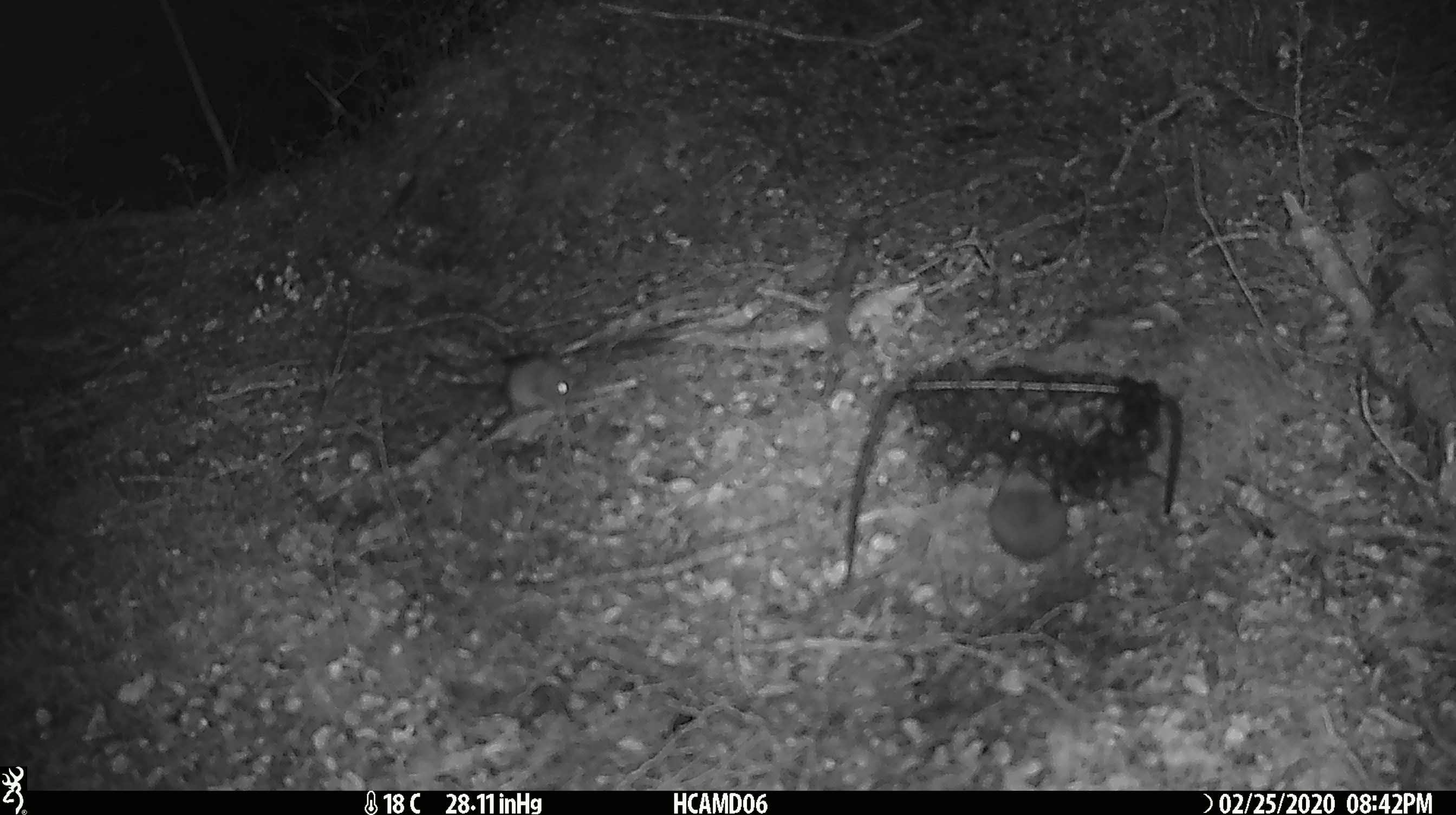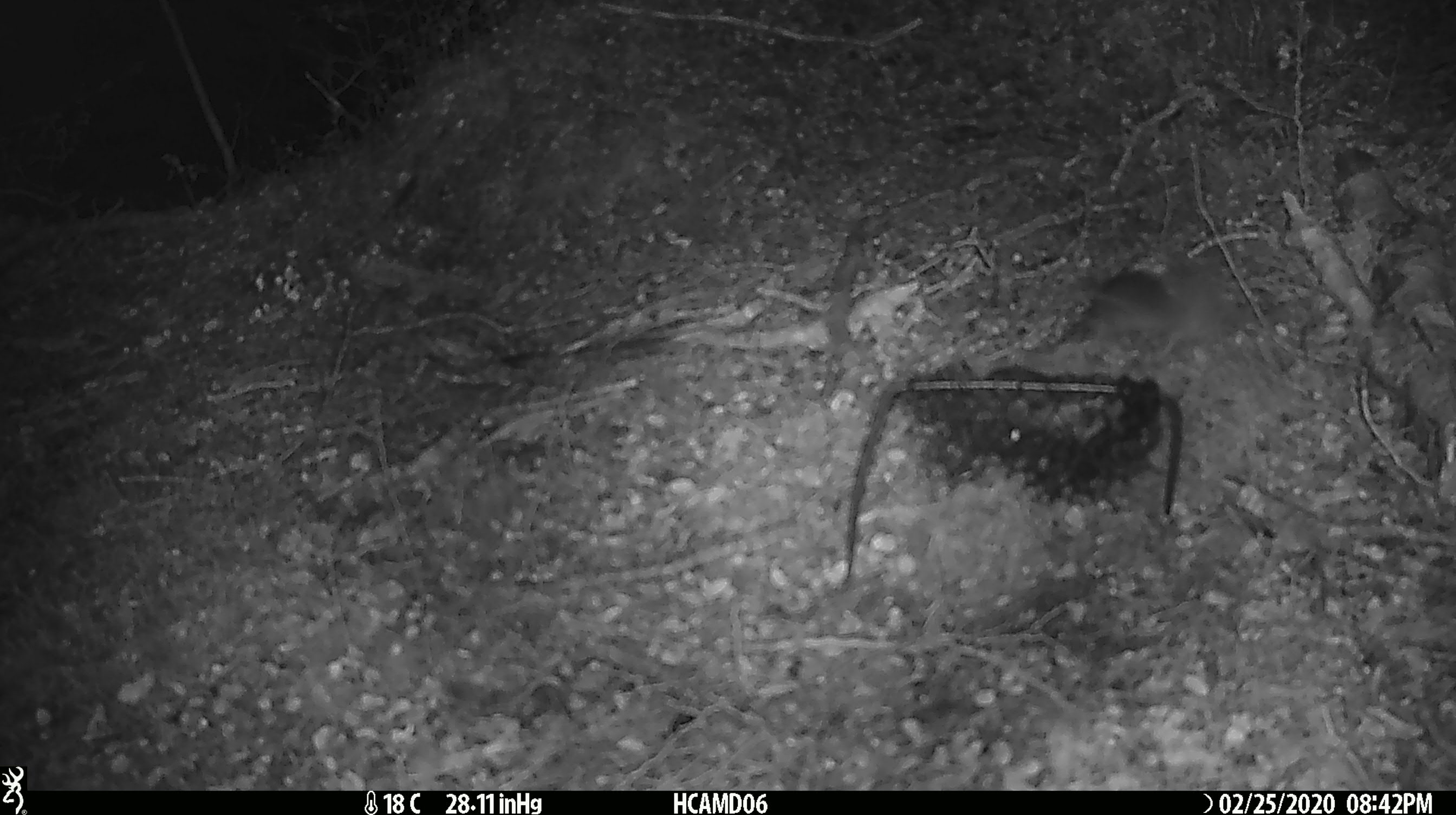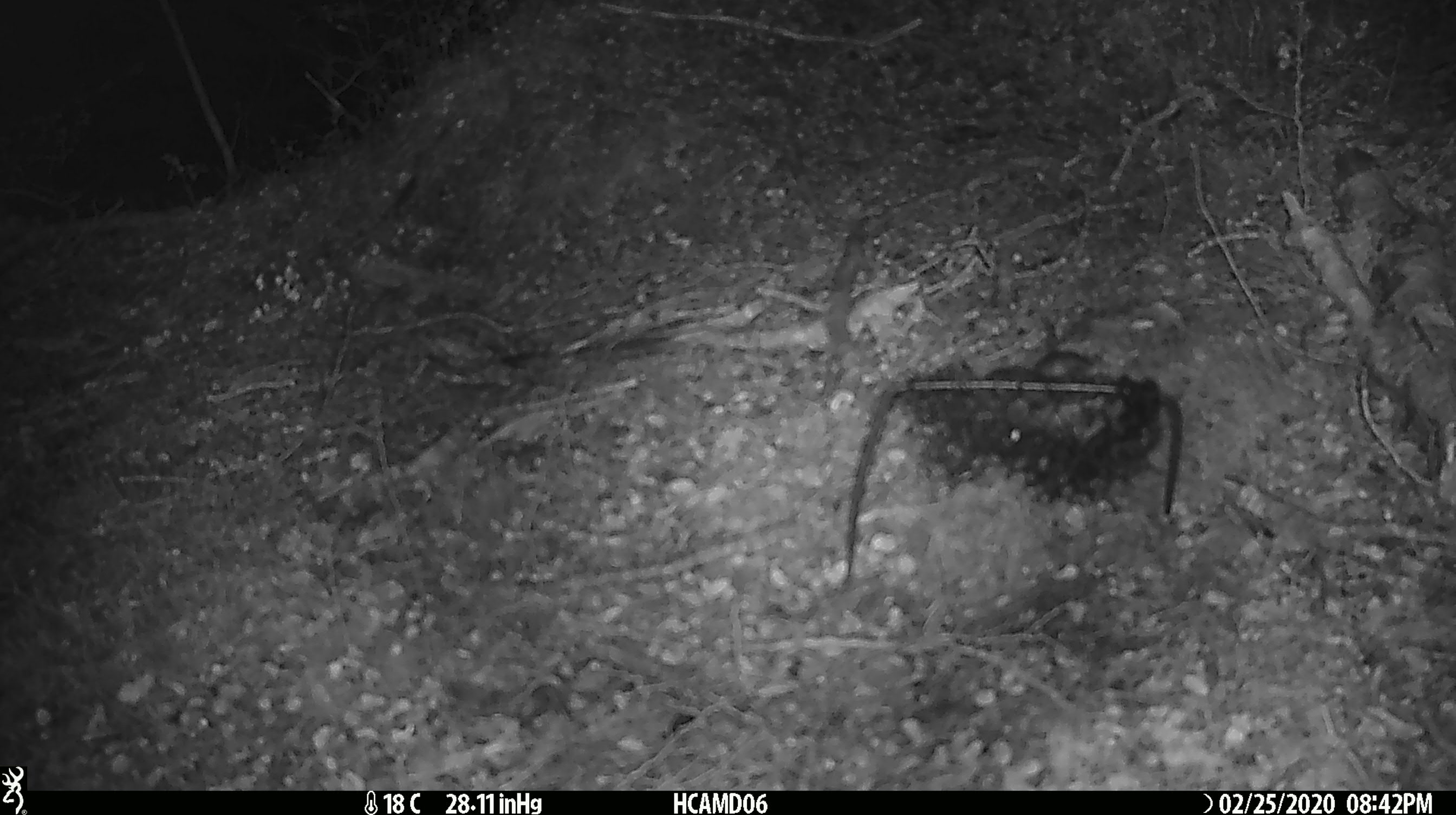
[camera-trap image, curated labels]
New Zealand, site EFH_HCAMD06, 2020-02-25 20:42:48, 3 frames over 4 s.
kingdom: Animalia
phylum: Chordata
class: Mammalia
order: Rodentia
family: Muridae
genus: Mus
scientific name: Mus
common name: mouse